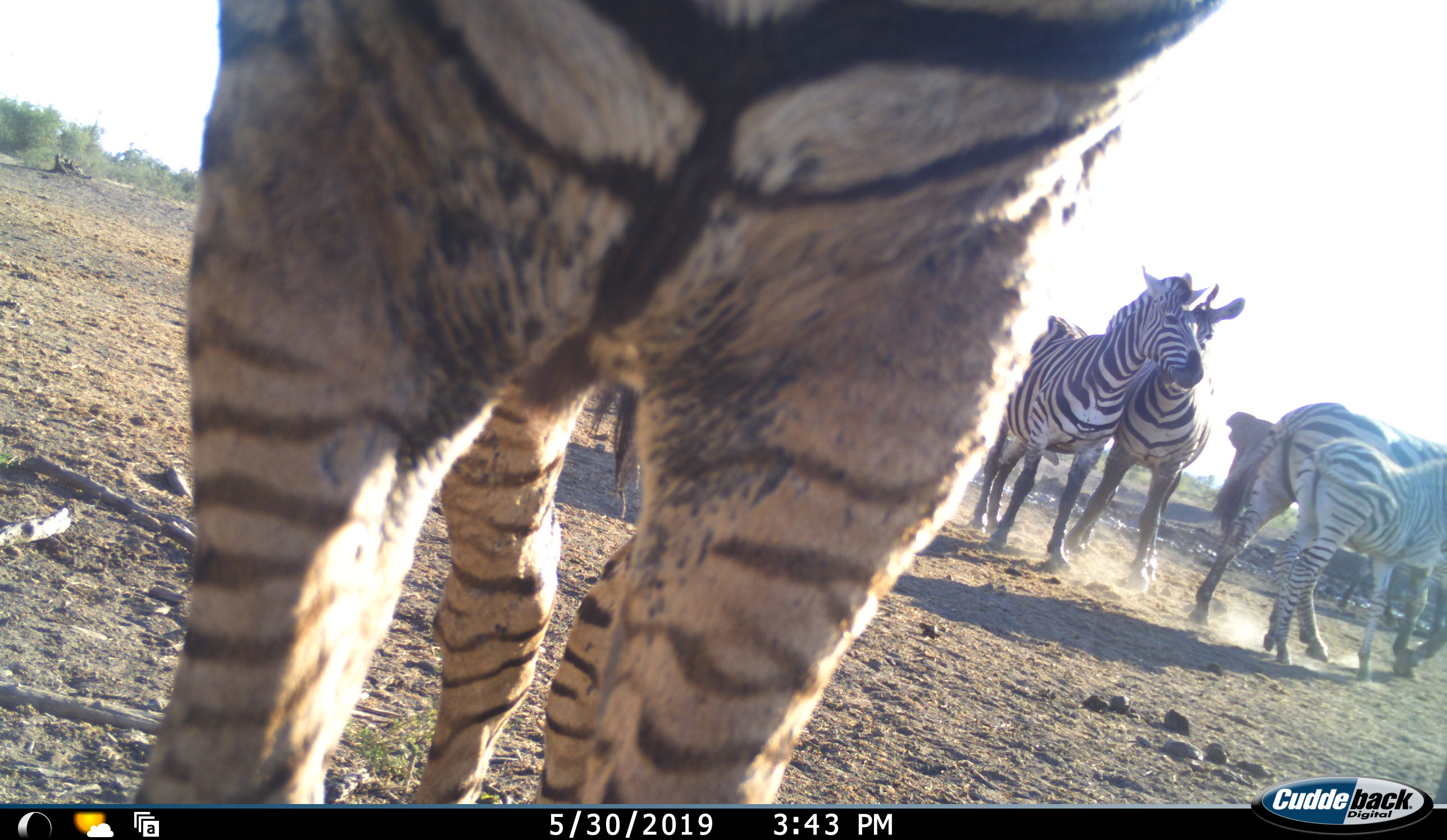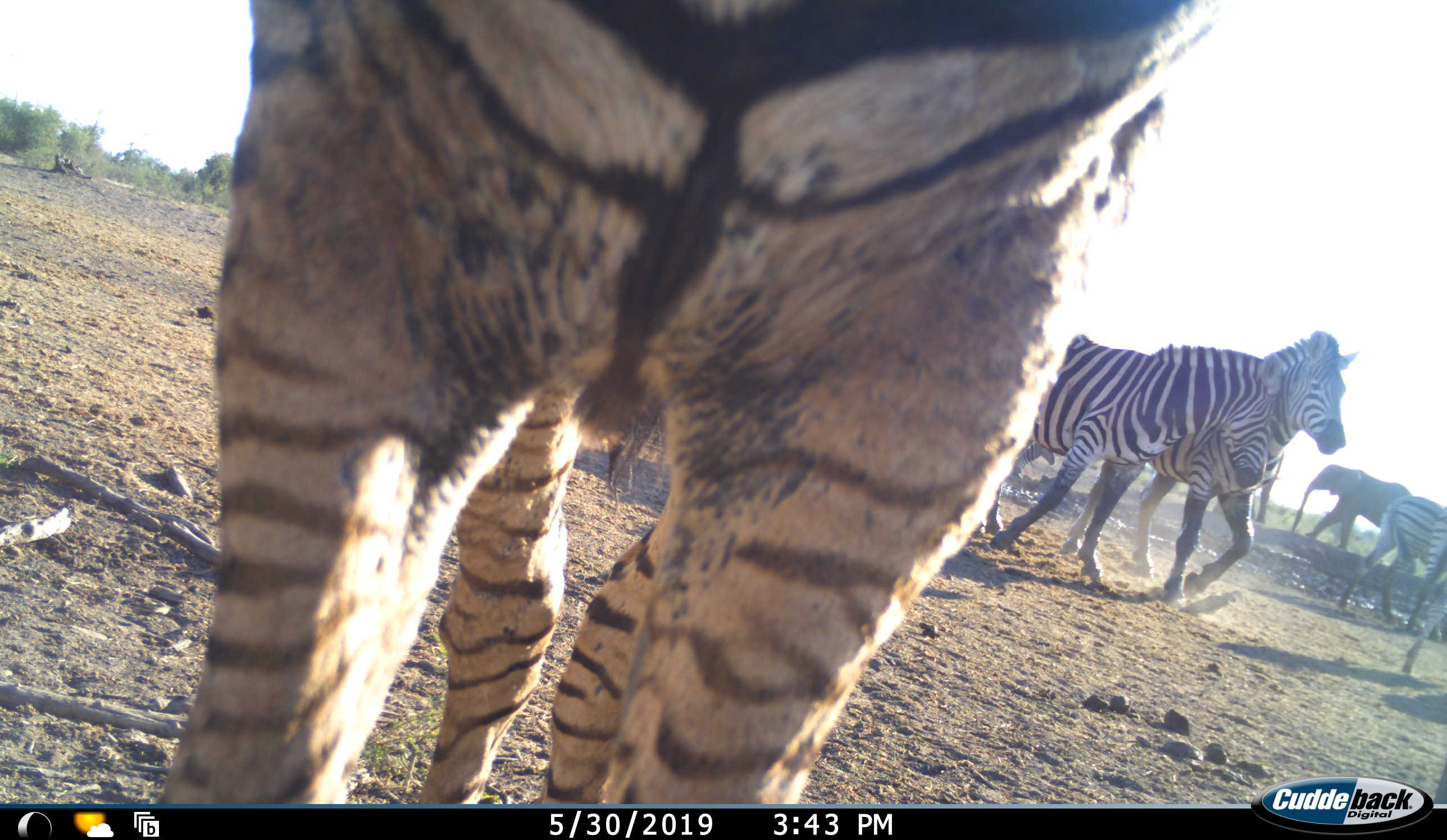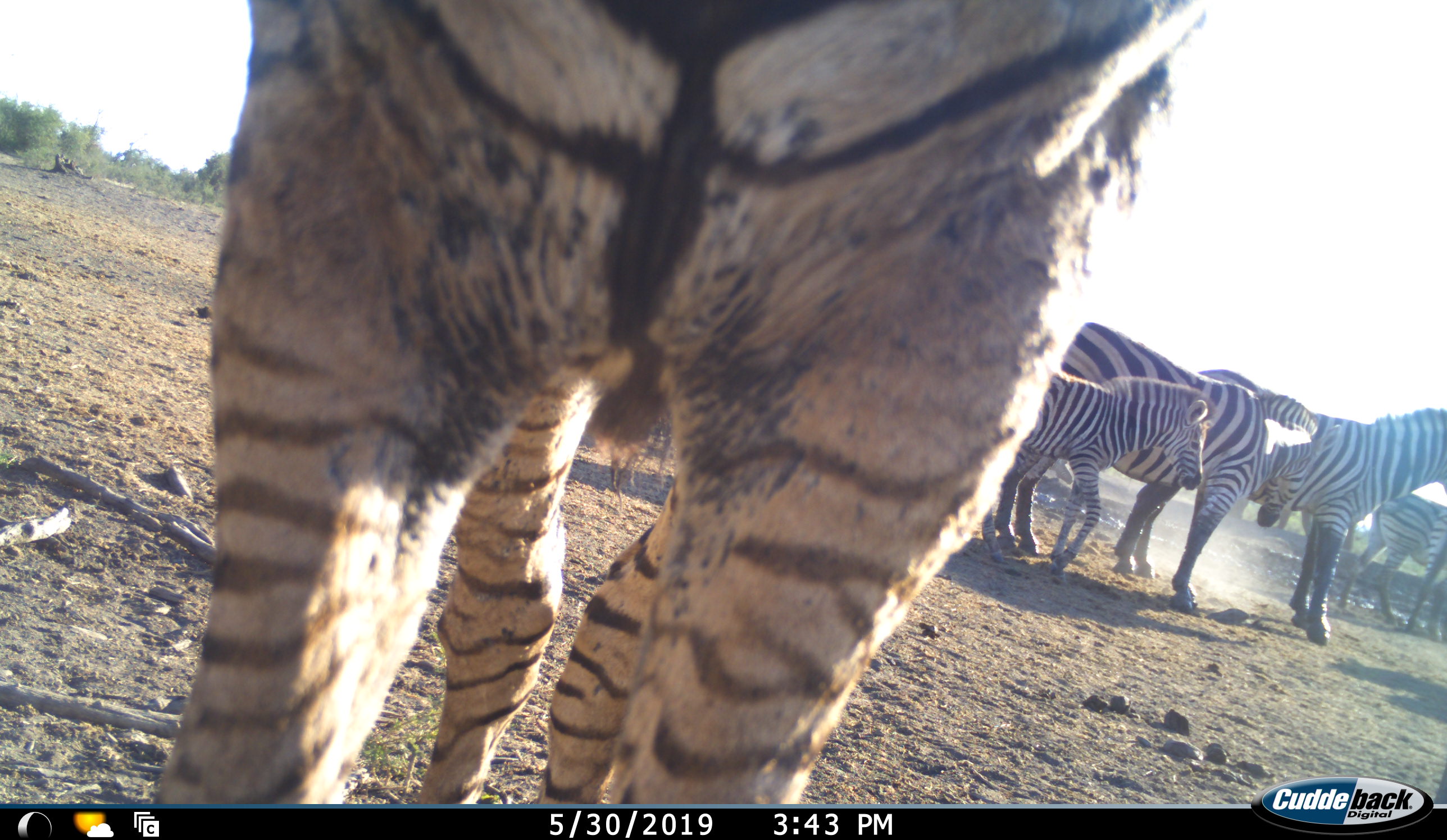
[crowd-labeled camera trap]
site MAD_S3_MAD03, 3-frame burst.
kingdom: Animalia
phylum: Chordata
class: Mammalia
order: Perissodactyla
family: Equidae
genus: Equus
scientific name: Equus quagga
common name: plains zebra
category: zebraplains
Zebraplains (plains zebra) (Equus quagga), count 6. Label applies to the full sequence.